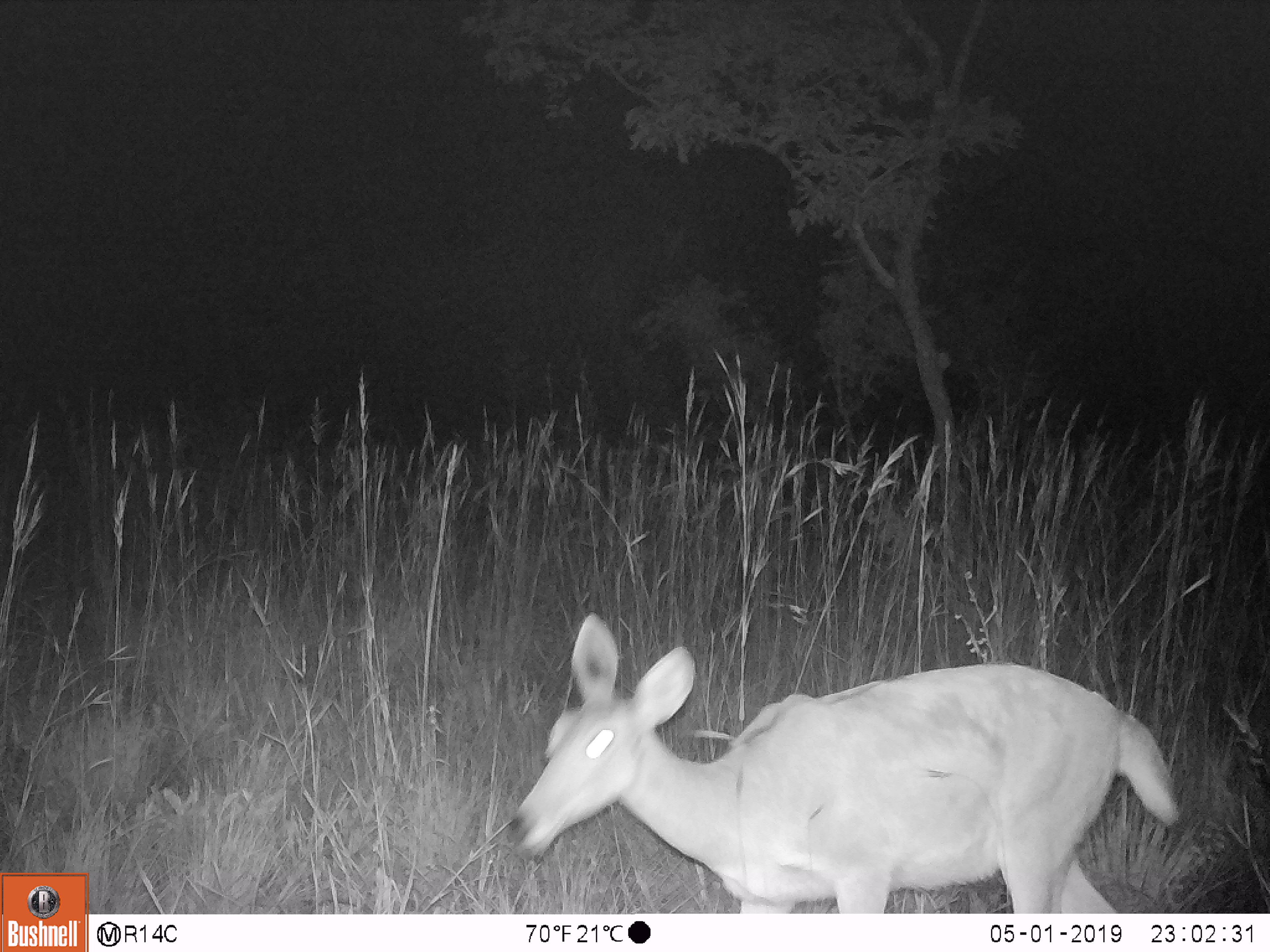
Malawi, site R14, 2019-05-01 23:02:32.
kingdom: Animalia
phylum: Chordata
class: Mammalia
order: Artiodactyla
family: Bovidae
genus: Redunca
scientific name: Redunca arundinum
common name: southern reedbuck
Southern reedbuck (Redunca arundinum), count 1.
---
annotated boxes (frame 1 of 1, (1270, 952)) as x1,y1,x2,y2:
southern reedbuck: 494,607,1194,911